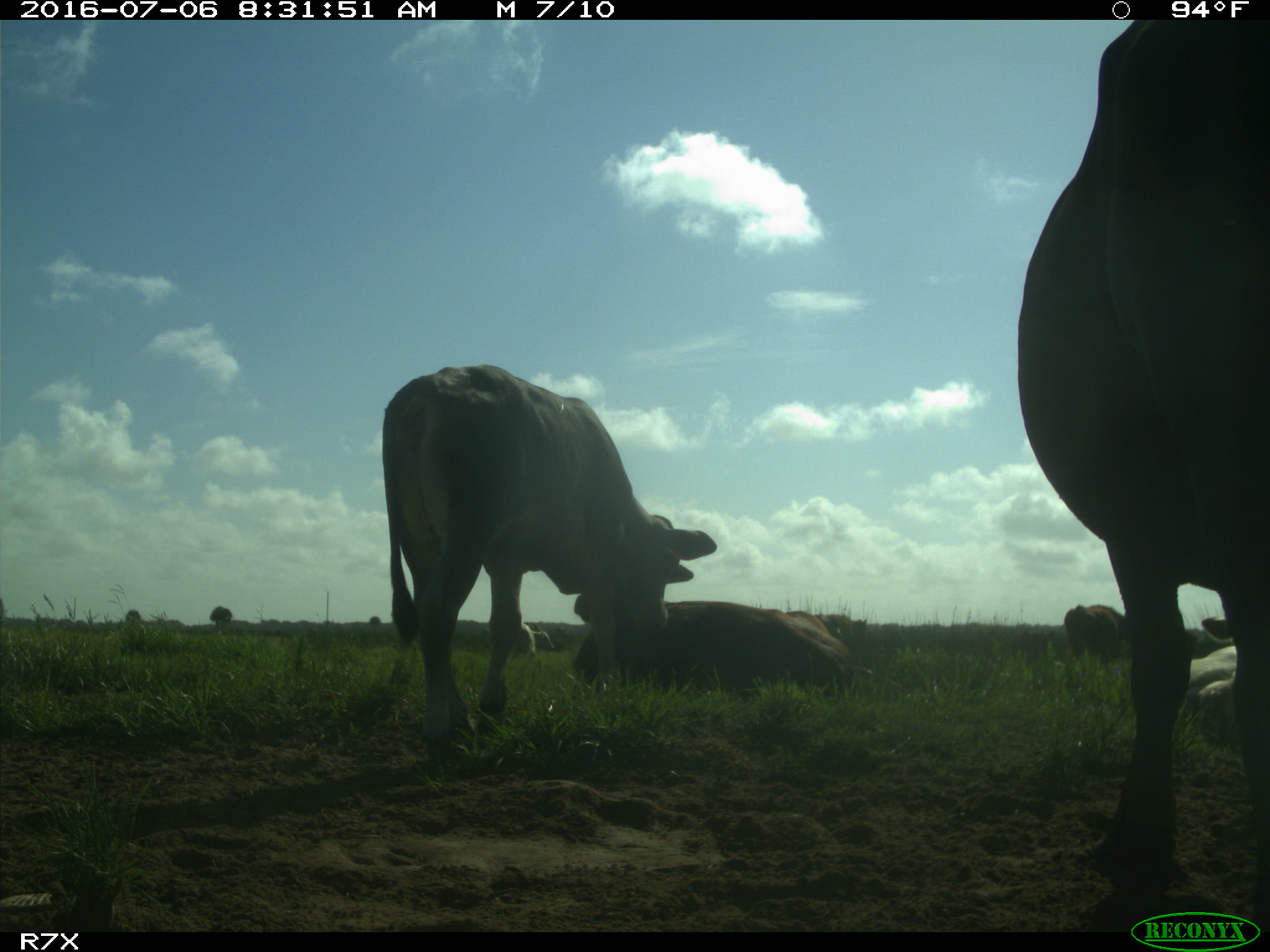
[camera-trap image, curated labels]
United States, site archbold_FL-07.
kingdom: Animalia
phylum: Chordata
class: Mammalia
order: Artiodactyla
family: Bovidae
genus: Bos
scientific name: Bos taurus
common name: domestic cow